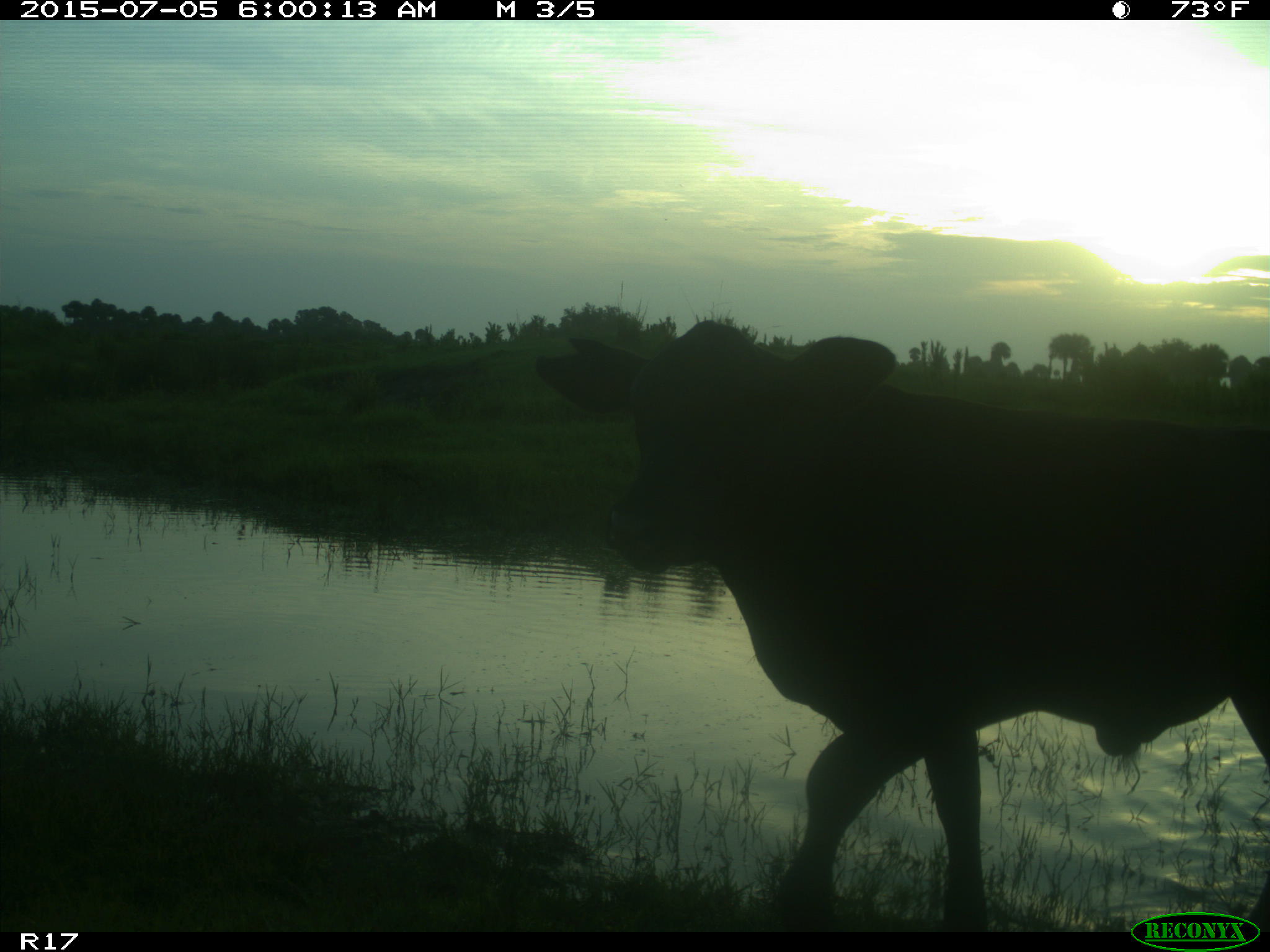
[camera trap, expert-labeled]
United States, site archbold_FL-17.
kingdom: Animalia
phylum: Chordata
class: Mammalia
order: Artiodactyla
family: Bovidae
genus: Bos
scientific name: Bos taurus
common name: domestic cow